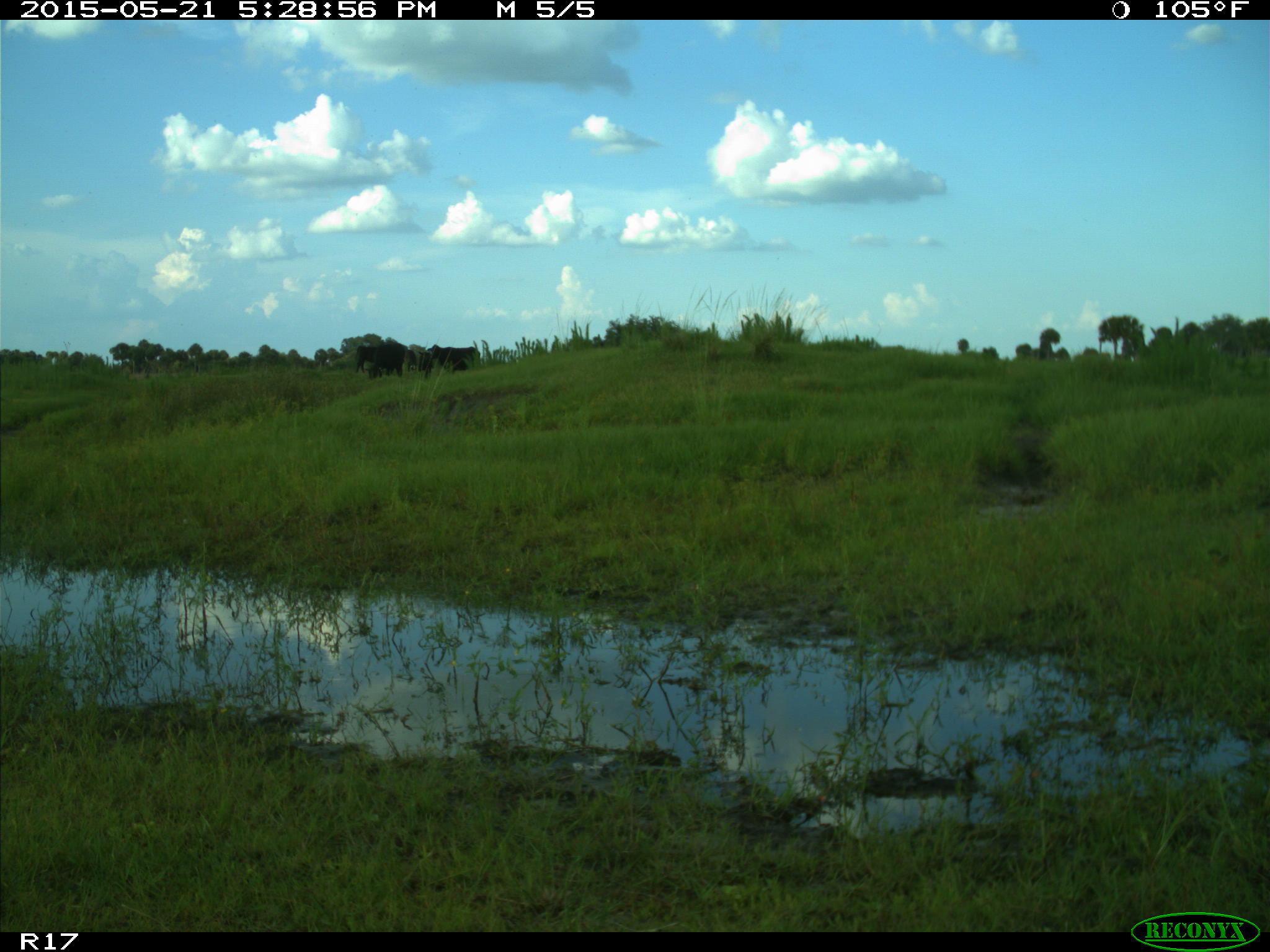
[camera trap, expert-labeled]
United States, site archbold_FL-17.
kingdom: Animalia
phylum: Chordata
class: Mammalia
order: Artiodactyla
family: Bovidae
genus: Bos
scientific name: Bos taurus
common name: domestic cow